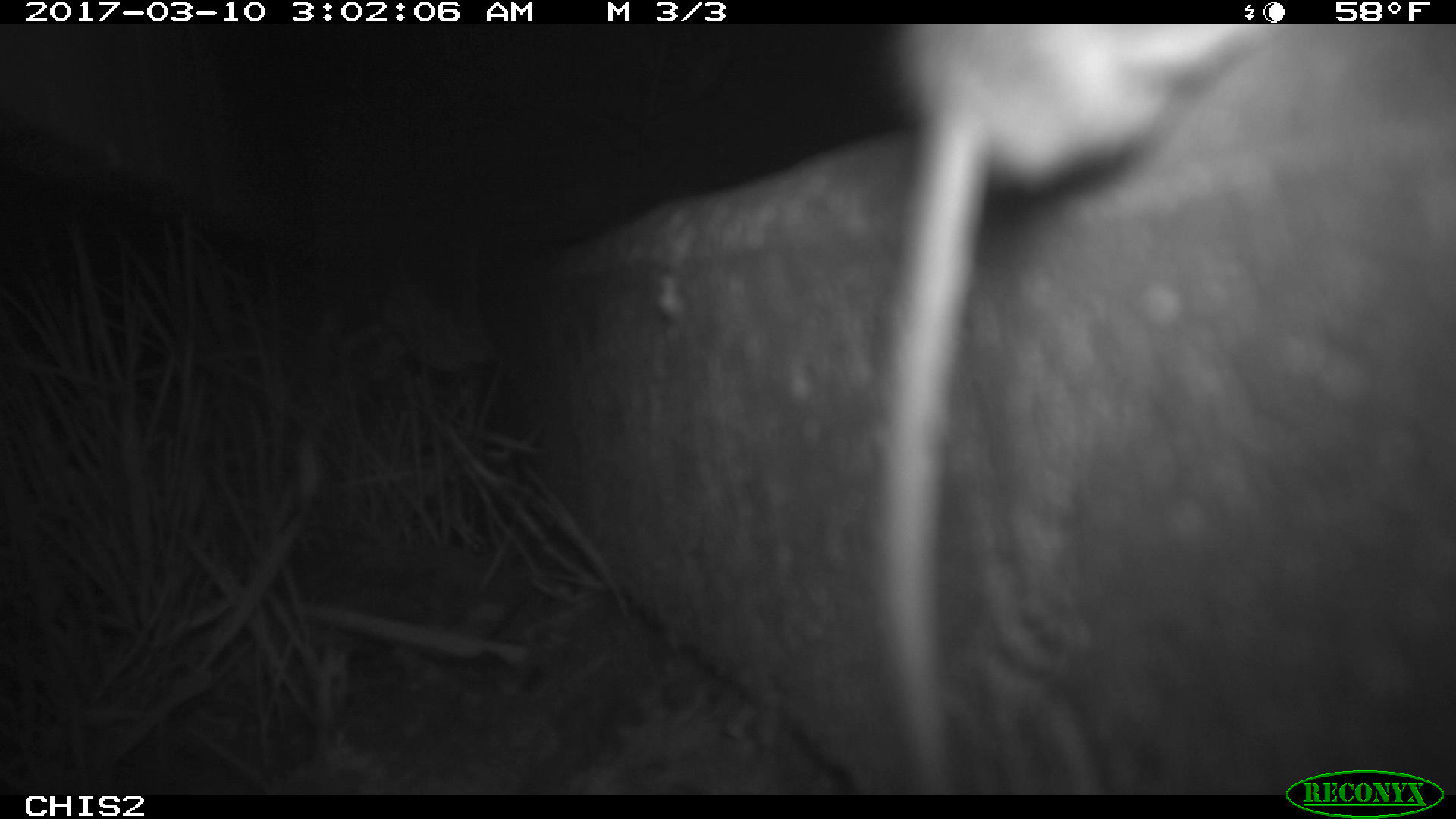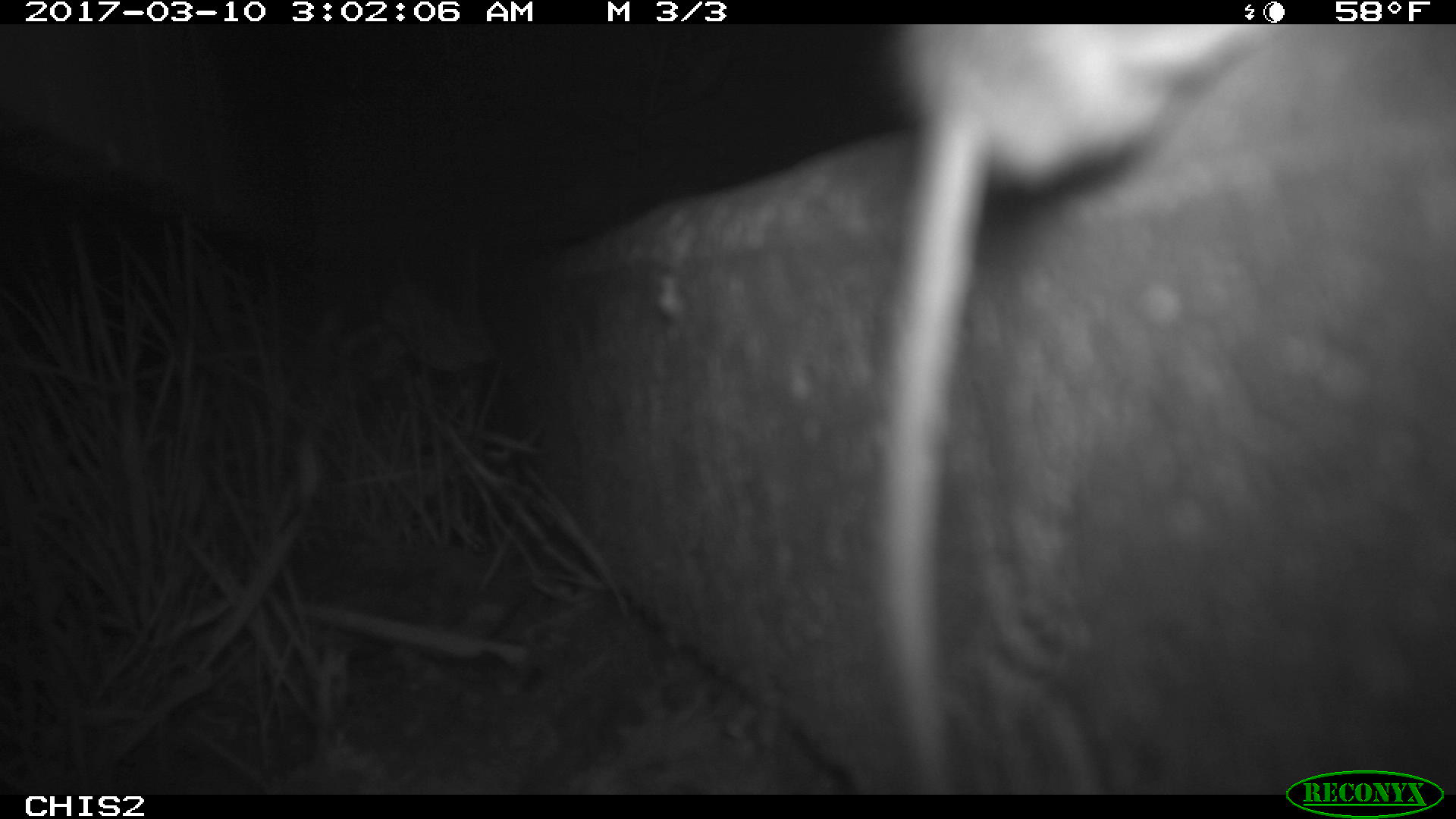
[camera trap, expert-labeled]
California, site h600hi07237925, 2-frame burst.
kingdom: Animalia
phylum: Chordata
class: Mammalia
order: Rodentia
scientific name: Rodentia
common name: rodent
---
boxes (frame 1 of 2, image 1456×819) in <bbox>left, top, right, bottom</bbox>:
rodent: <bbox>874, 23, 1259, 795</bbox>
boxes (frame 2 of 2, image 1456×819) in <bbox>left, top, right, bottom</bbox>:
rodent: <bbox>874, 23, 1276, 794</bbox>